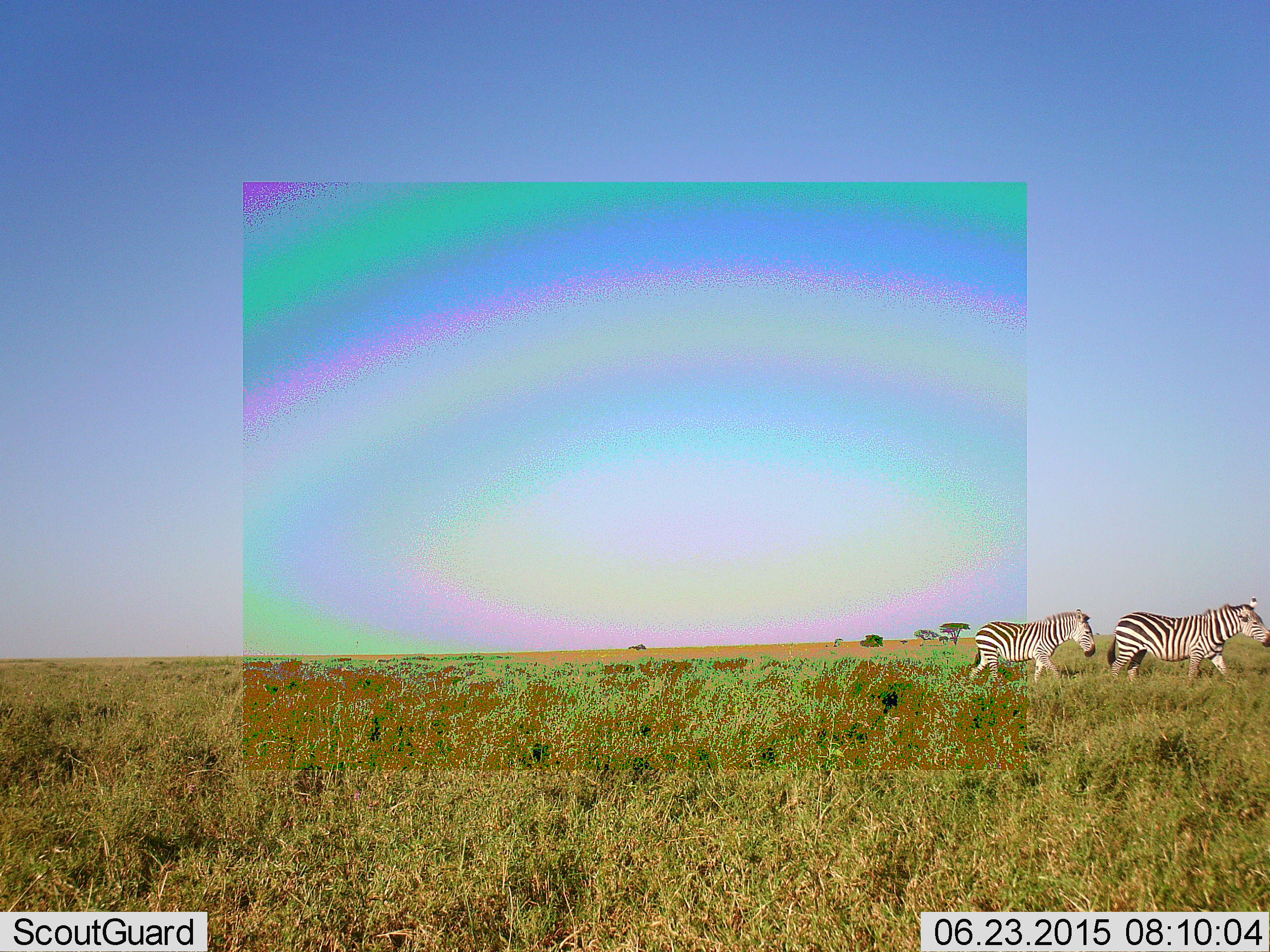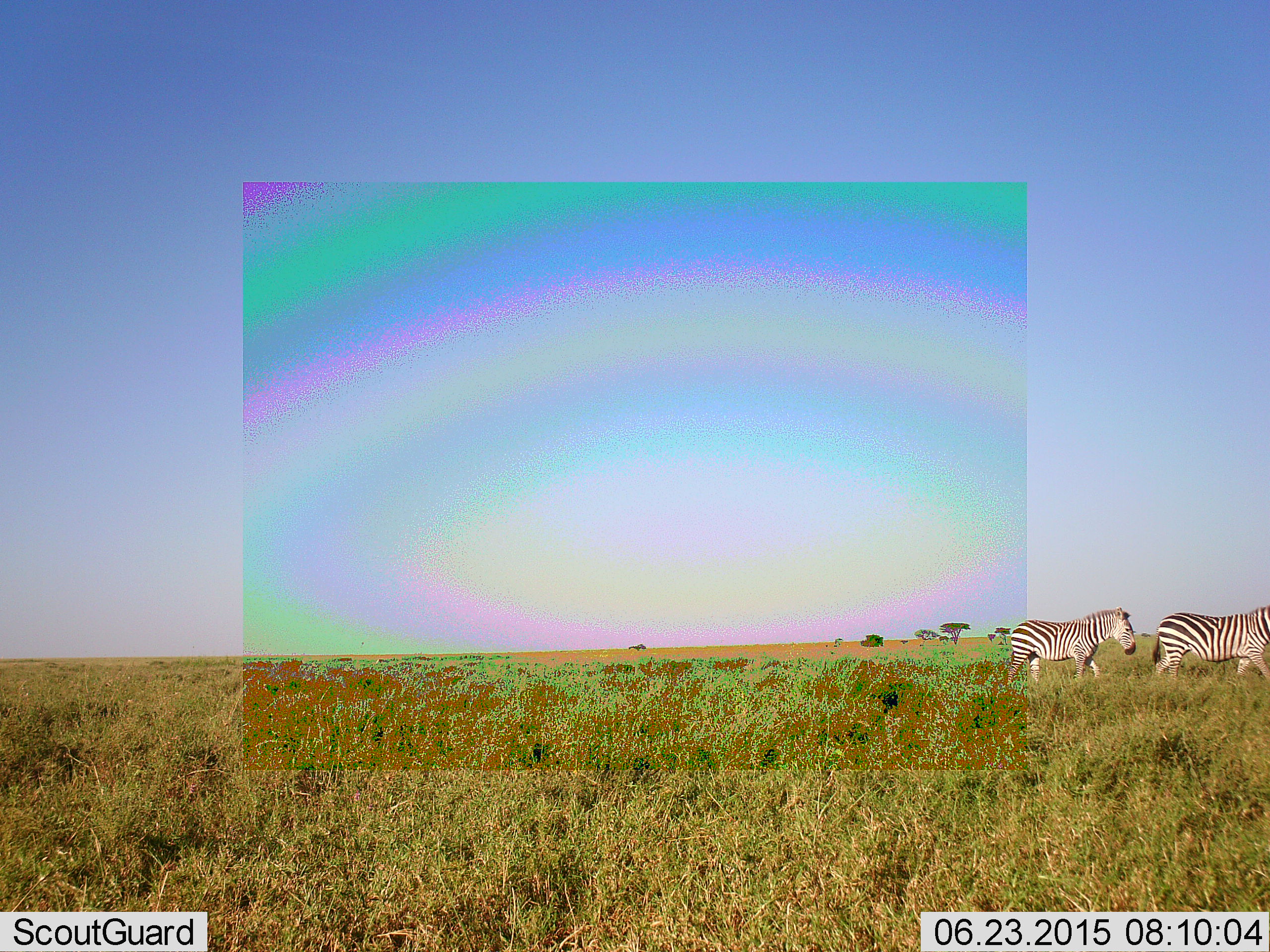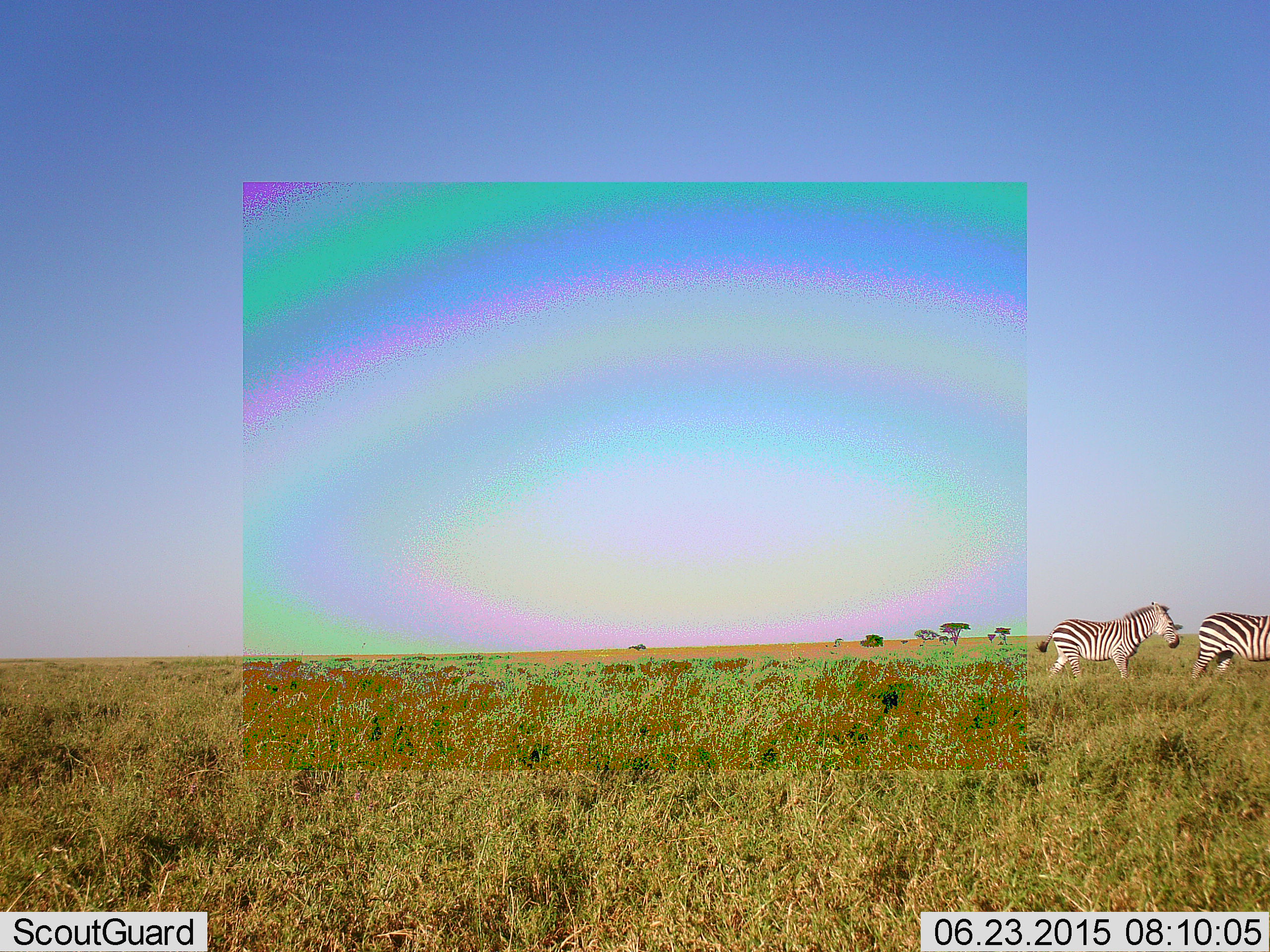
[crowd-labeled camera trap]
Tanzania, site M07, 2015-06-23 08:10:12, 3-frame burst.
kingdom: Animalia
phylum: Chordata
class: Mammalia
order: Perissodactyla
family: Equidae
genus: Equus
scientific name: Equus quagga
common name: plains zebra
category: zebra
Zebra (plains zebra) (Equus quagga), count 2. Behavior (volunteer vote fractions): standing 0%, resting 0%, moving 100%, interacting 0%. Young present (vote fraction): 10%. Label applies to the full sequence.